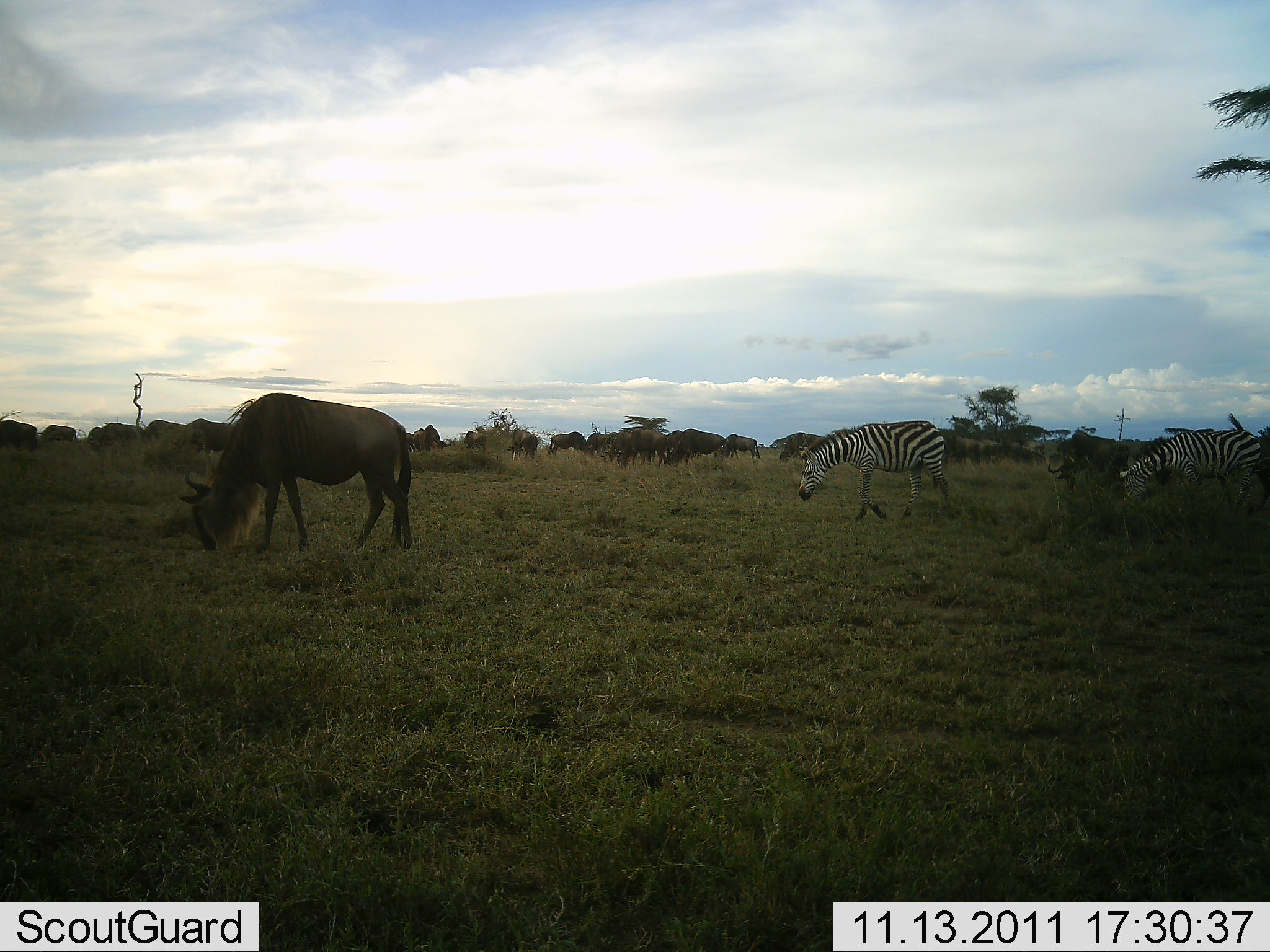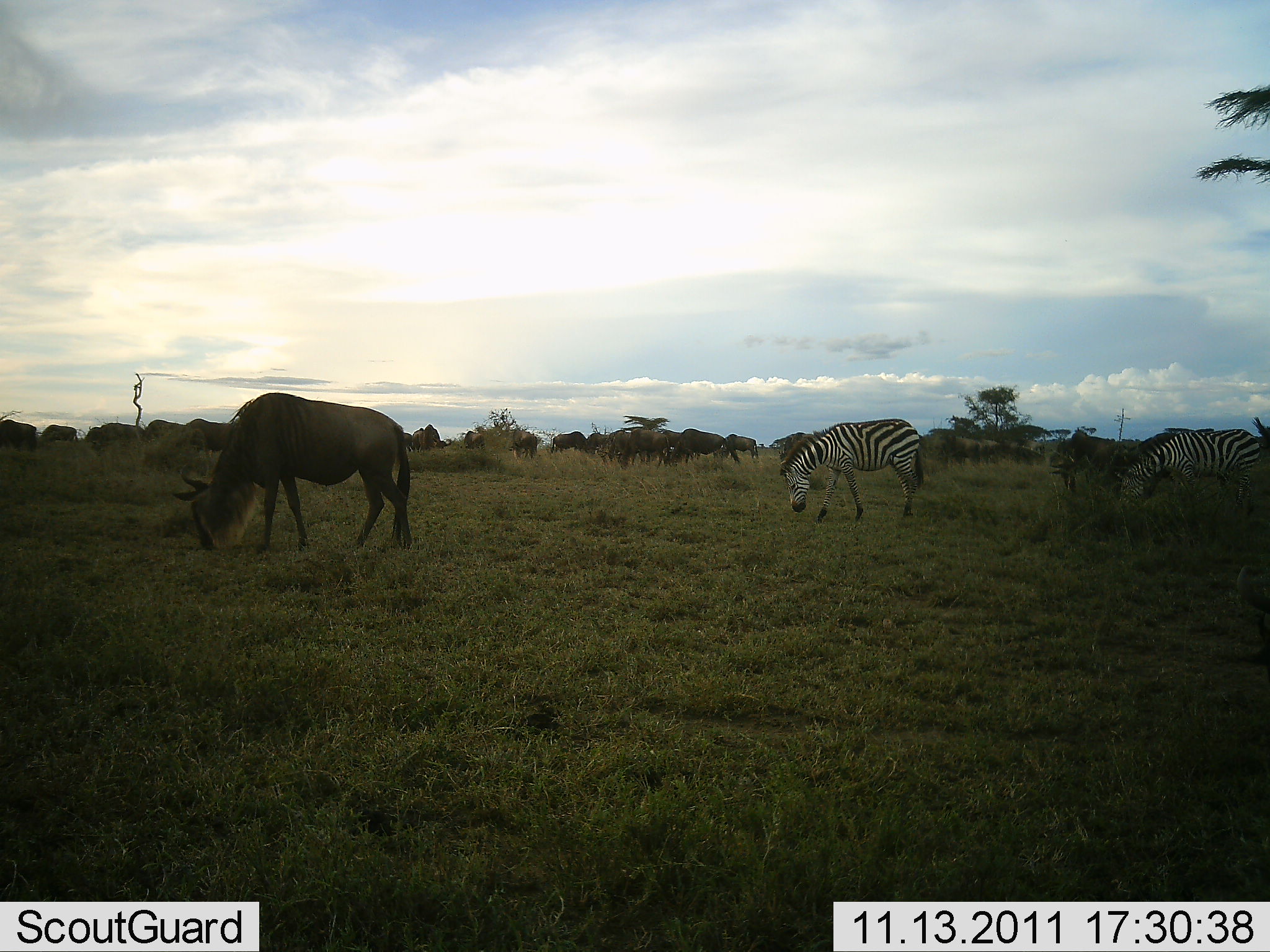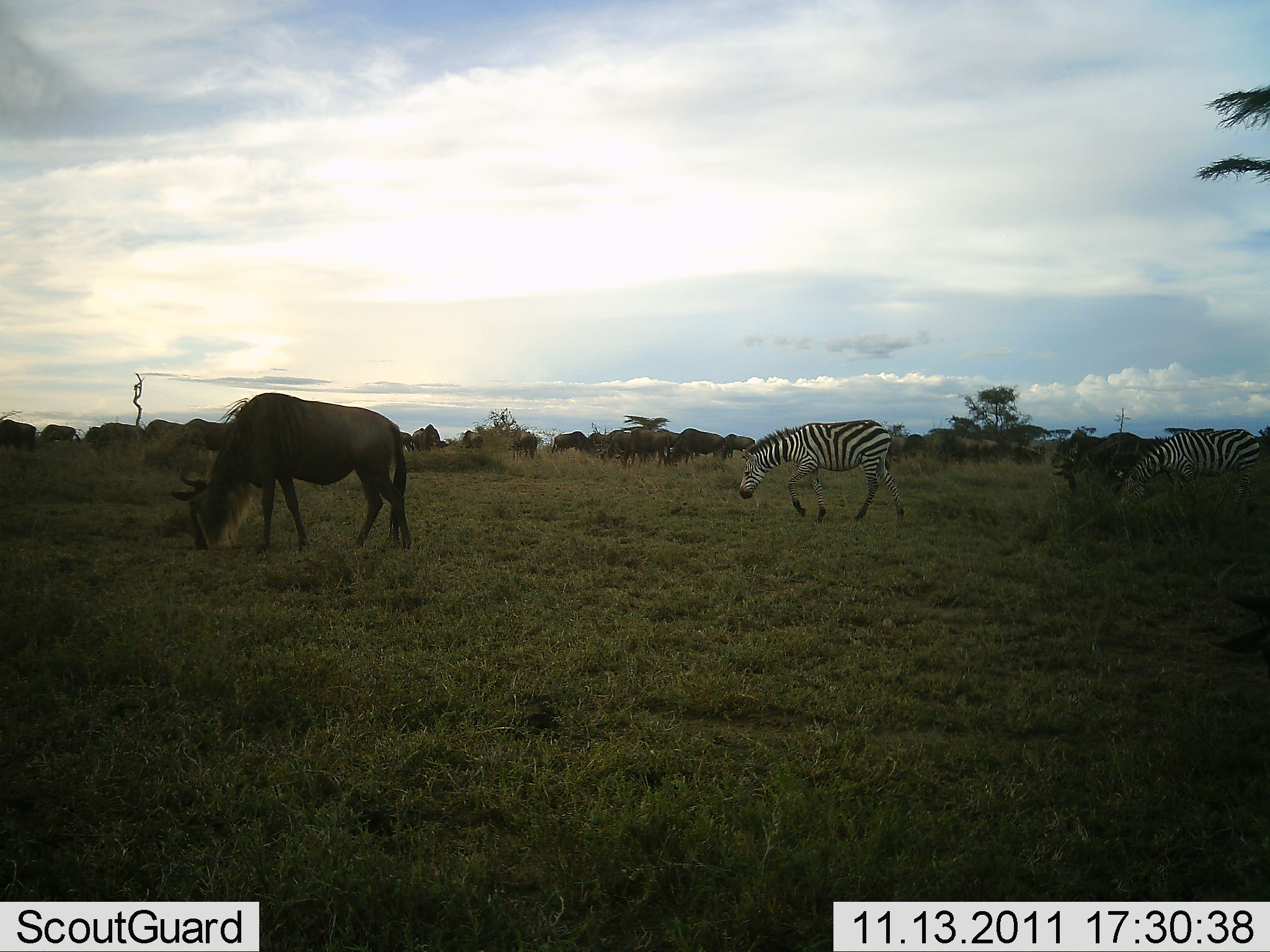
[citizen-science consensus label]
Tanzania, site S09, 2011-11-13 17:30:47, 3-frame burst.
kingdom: Animalia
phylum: Chordata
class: Mammalia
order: Artiodactyla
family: Bovidae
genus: Connochaetes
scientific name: Connochaetes taurinus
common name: blue wildebeest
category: wildebeest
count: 11-50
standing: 41%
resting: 0%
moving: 29%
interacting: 0%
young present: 0%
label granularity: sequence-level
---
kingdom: Animalia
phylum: Chordata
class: Mammalia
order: Perissodactyla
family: Equidae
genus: Equus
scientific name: Equus quagga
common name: plains zebra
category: zebra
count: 2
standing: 28%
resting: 0%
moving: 61%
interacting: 0%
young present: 0%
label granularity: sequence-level